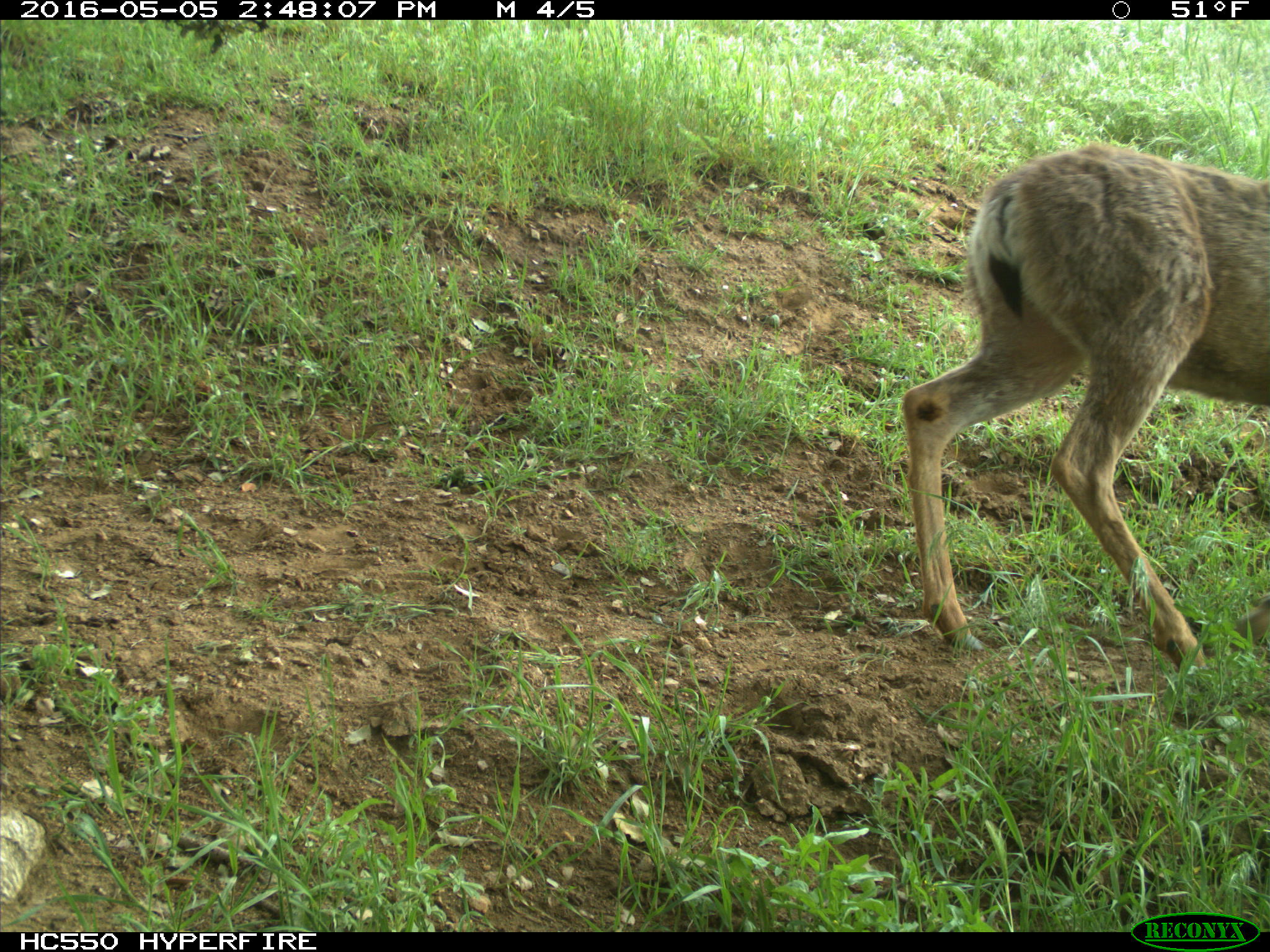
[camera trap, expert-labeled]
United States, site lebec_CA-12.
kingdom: Animalia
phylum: Chordata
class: Mammalia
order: Artiodactyla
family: Cervidae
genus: Odocoileus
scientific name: Odocoileus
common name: deer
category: unidentified deer